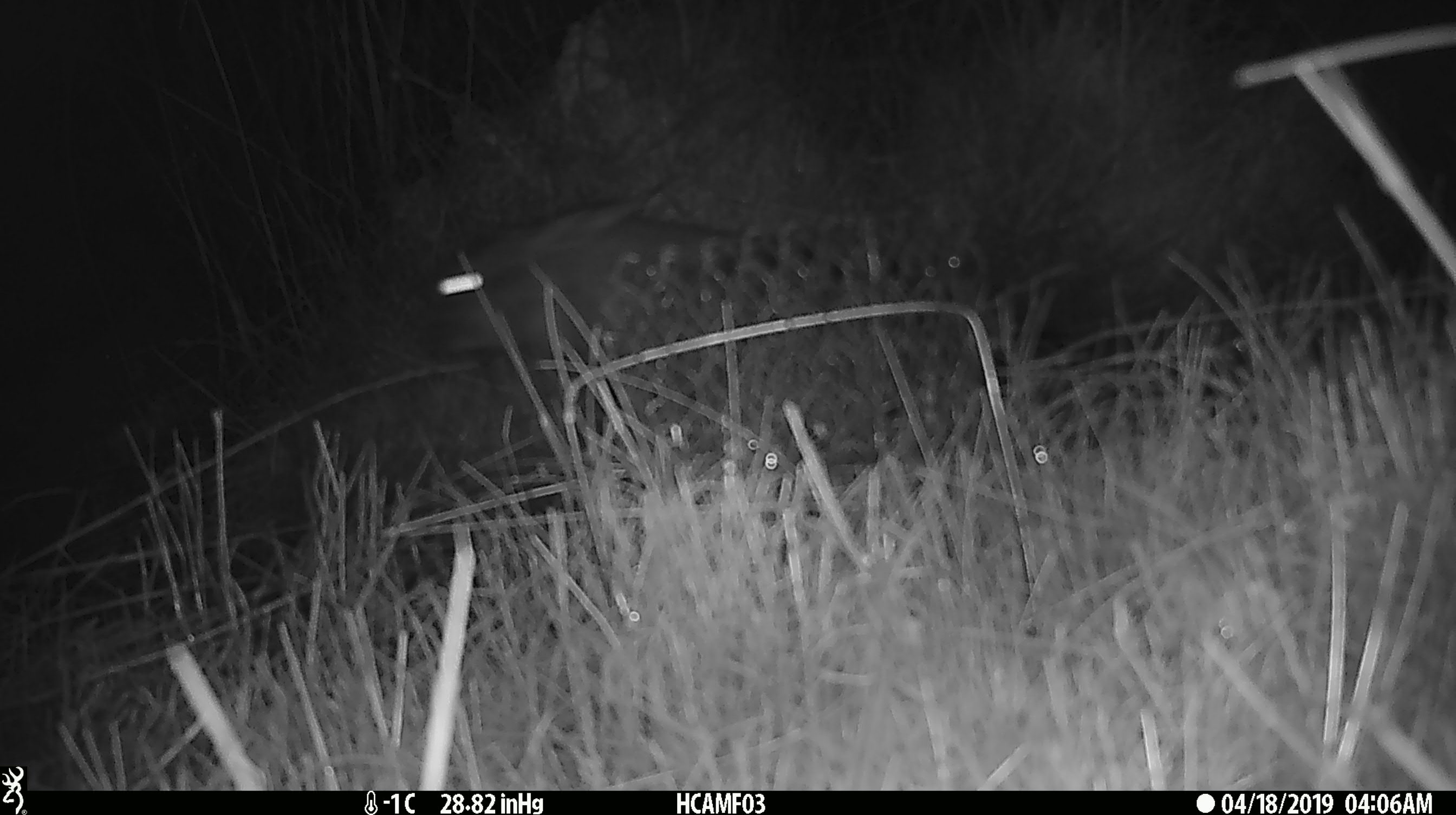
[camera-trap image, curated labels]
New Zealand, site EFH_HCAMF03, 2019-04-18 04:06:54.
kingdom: Animalia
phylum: Chordata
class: Mammalia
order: Lagomorpha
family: Leporidae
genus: Lepus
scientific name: Lepus europaeus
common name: brown hare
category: hare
Hare (brown hare) (Lepus europaeus).